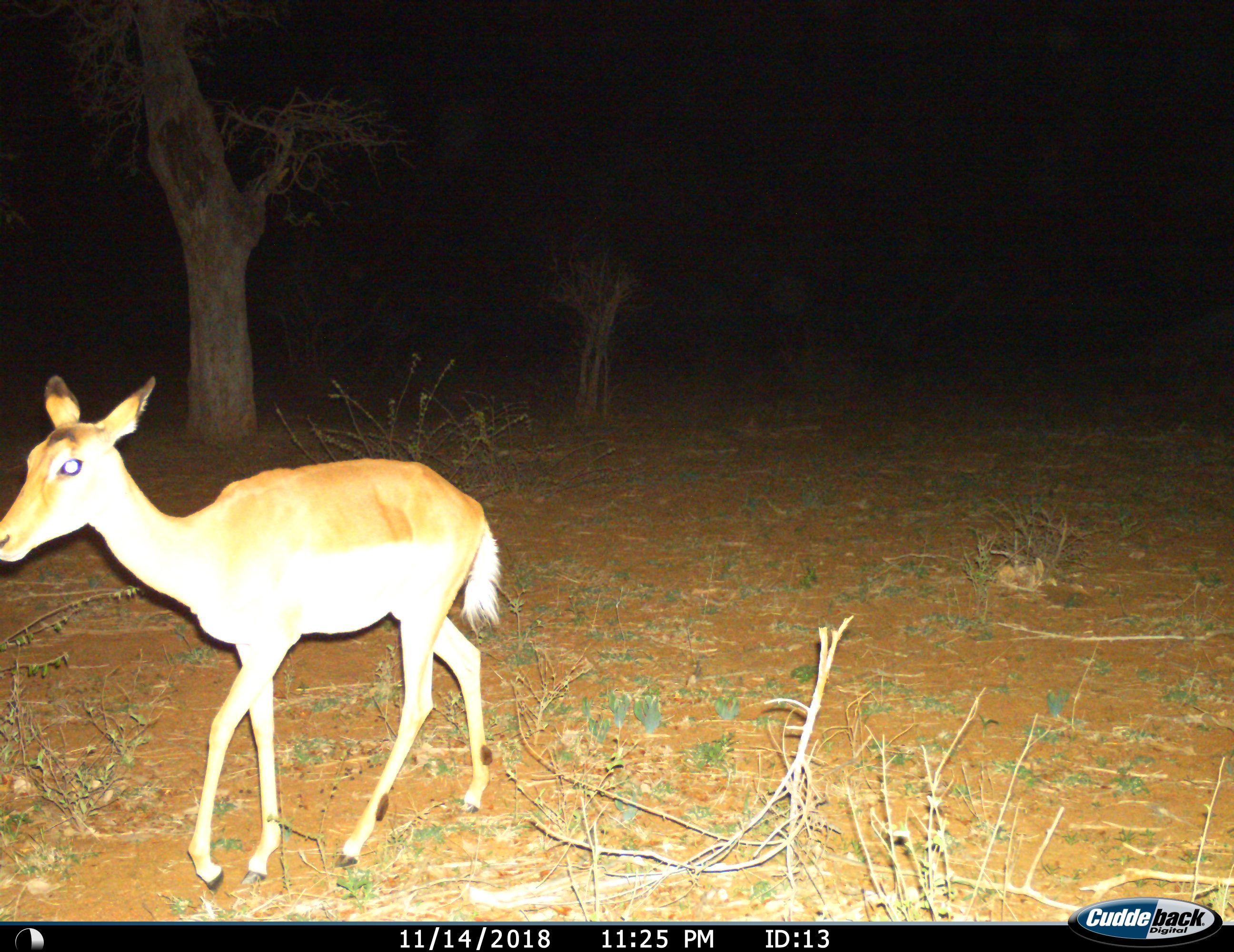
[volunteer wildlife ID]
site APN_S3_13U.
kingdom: Animalia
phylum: Chordata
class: Mammalia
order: Artiodactyla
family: Bovidae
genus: Aepyceros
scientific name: Aepyceros melampus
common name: impala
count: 1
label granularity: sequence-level